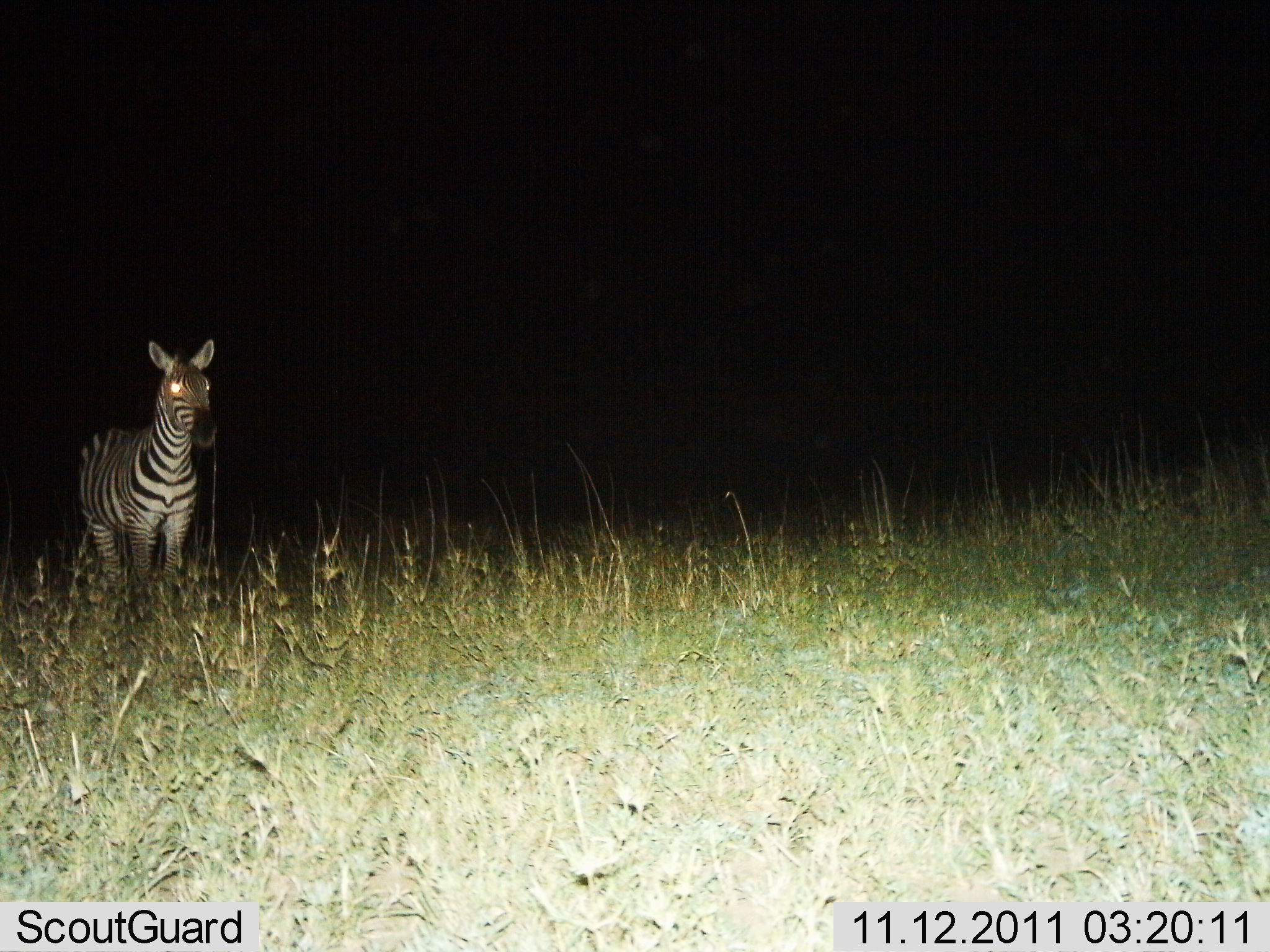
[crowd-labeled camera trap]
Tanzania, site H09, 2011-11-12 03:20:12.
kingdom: Animalia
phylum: Chordata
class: Mammalia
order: Perissodactyla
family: Equidae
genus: Equus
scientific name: Equus quagga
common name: plains zebra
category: zebra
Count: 1.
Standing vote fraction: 100%.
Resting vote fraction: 0%.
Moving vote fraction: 0%.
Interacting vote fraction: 0%.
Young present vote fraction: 0%.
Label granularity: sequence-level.